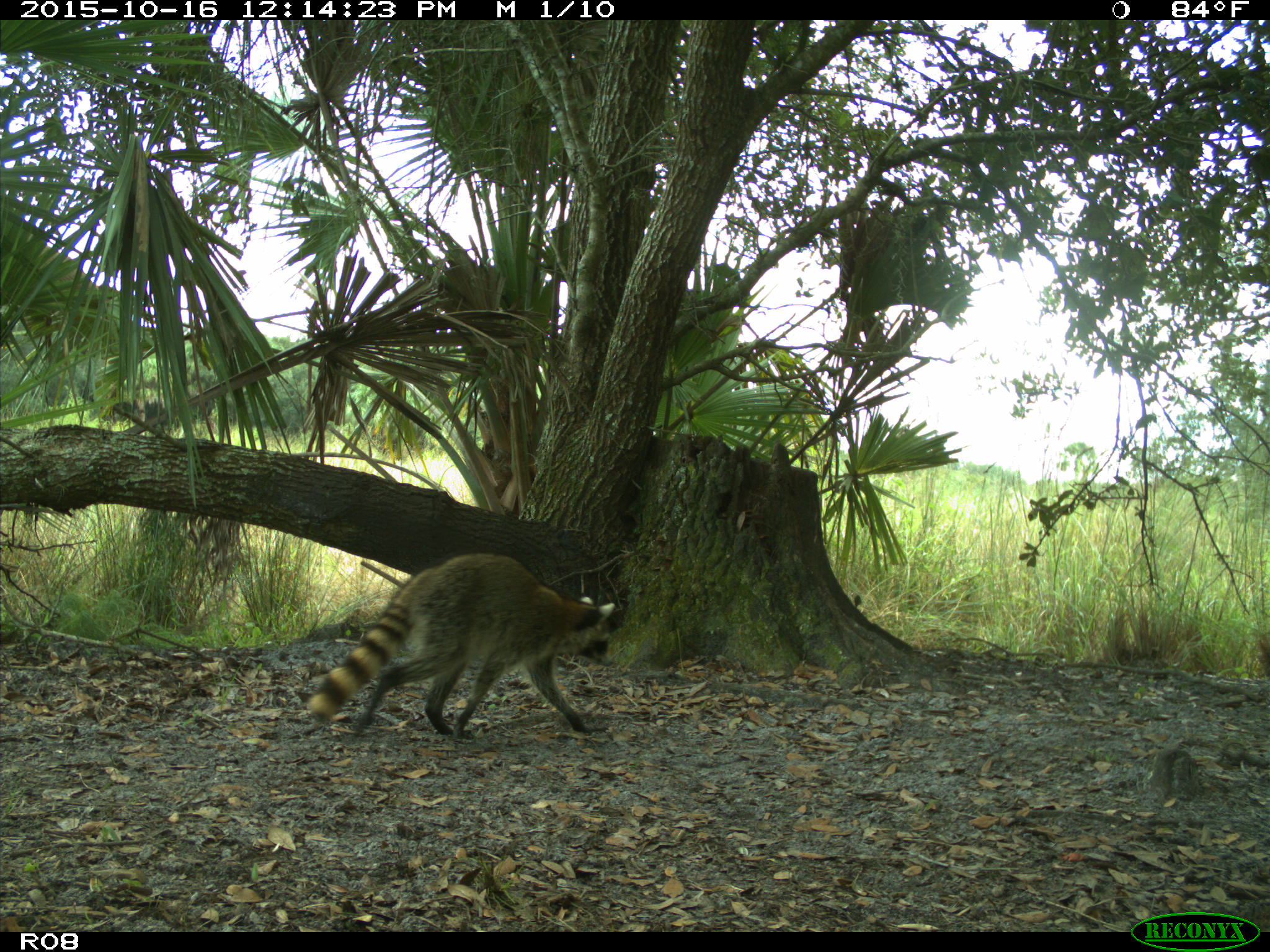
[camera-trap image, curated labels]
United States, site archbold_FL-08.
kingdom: Animalia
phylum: Chordata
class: Mammalia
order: Carnivora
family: Procyonidae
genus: Procyon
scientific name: Procyon lotor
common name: common raccoon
Procyon lotor (common raccoon).